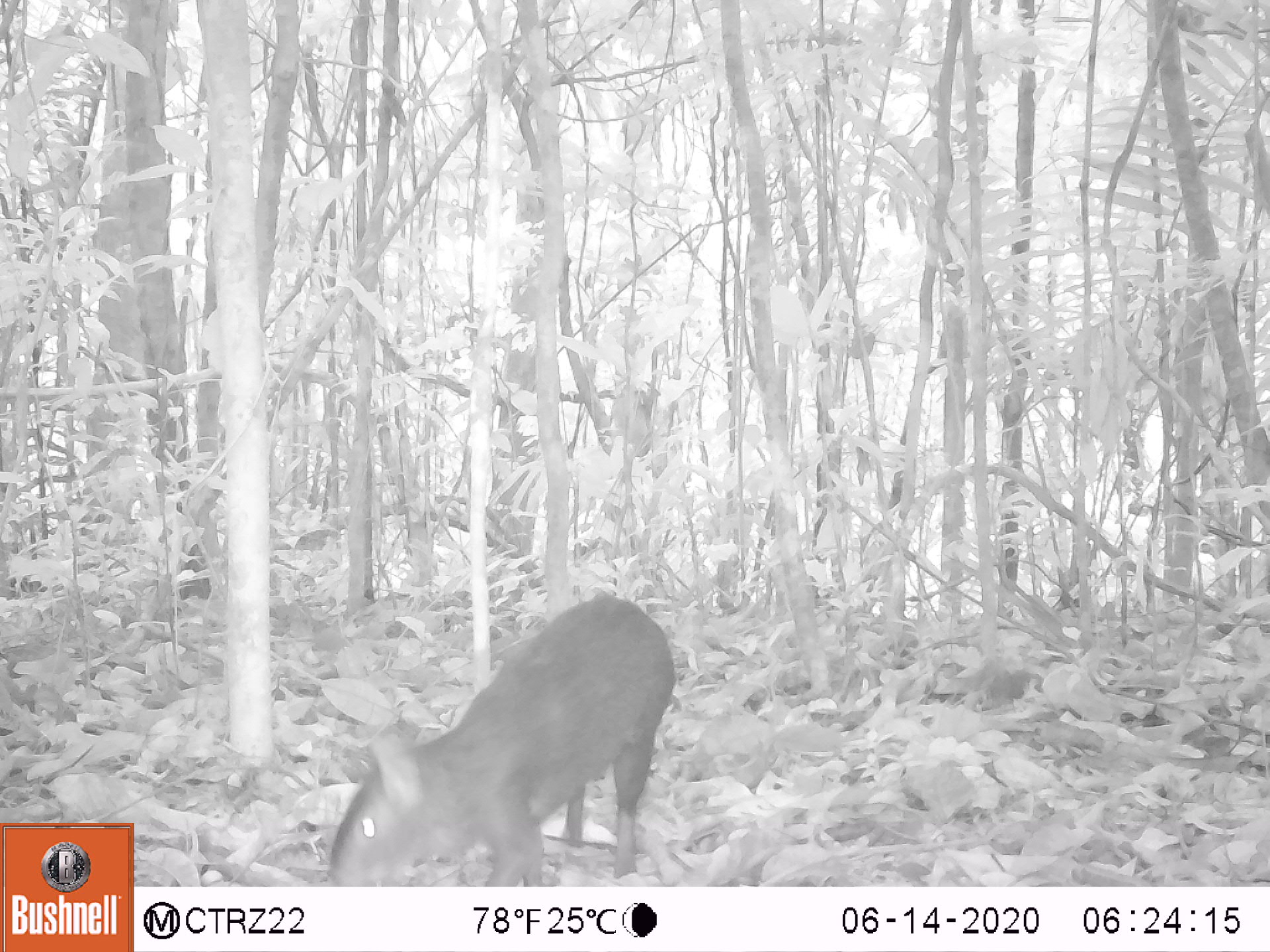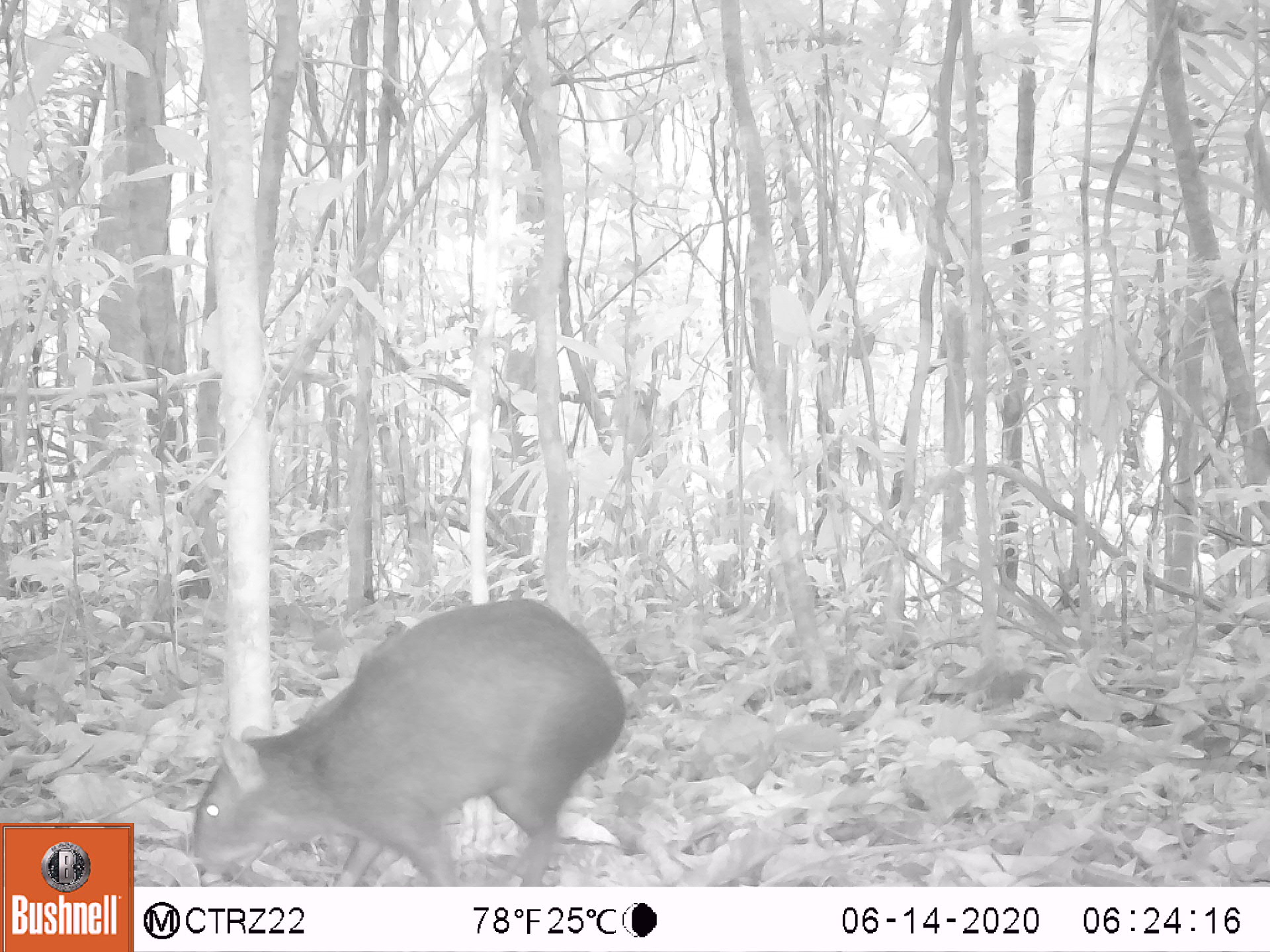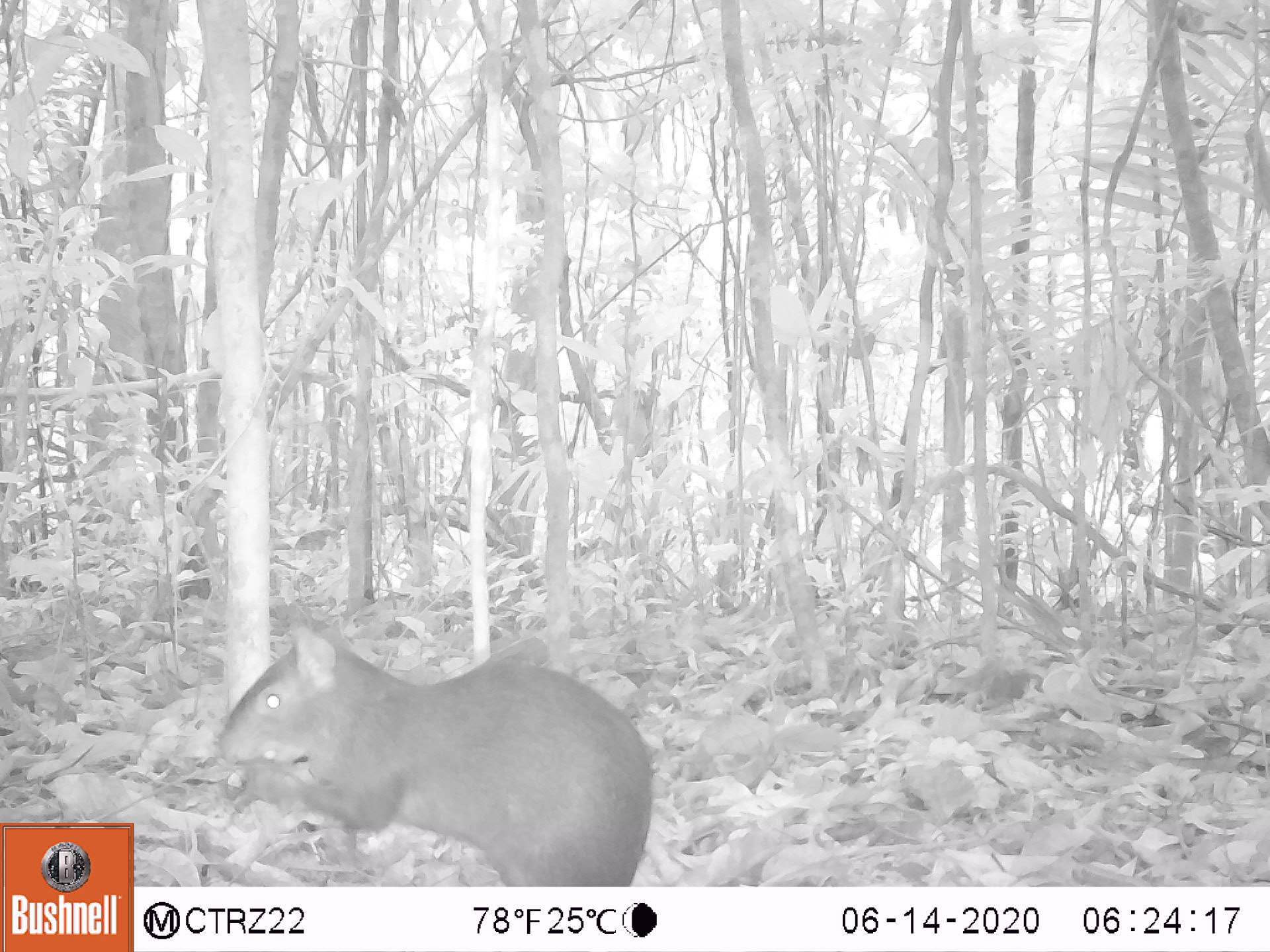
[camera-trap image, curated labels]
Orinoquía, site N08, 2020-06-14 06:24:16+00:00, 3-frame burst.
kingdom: Animalia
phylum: Chordata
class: Mammalia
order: Rodentia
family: Dasyproctidae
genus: Dasyprocta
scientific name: Dasyprocta fuliginosa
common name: black agouti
Black agouti (Dasyprocta fuliginosa).